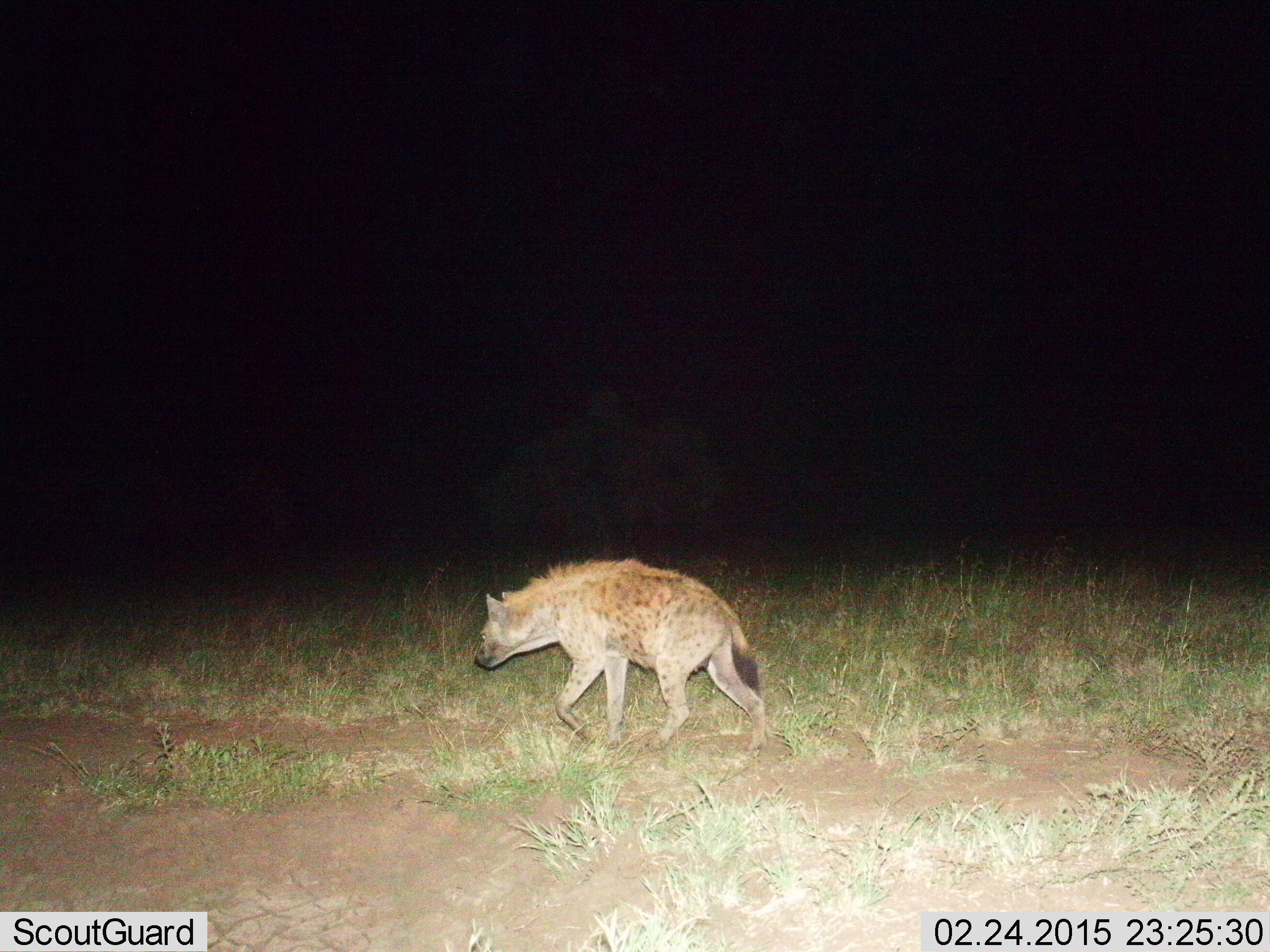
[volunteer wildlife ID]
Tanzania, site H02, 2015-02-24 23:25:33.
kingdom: Animalia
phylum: Chordata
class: Mammalia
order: Carnivora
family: Hyaenidae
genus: Crocuta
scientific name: Crocuta crocuta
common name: spotted hyena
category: hyenaspotted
Hyenaspotted (spotted hyena) (Crocuta crocuta), count 1. Behavior (volunteer vote fractions): standing 0%, resting 0%, moving 100%, interacting 0%. Young present (vote fraction): 0%. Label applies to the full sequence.